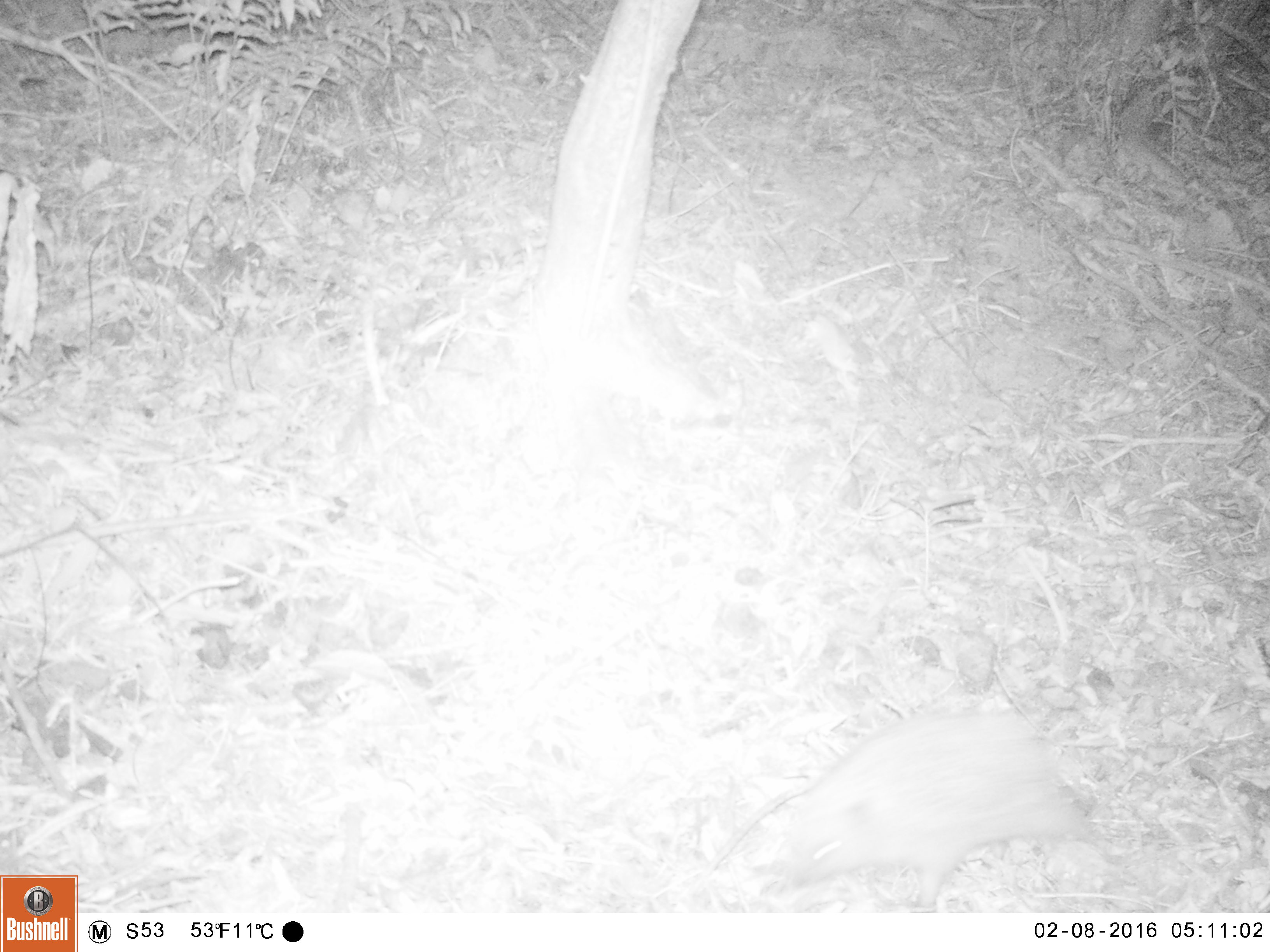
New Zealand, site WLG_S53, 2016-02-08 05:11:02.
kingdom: Animalia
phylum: Chordata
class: Mammalia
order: Eulipotyphla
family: Erinaceidae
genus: Erinaceus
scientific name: Erinaceus europaeus europaeus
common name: european hedgehog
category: hedgehog